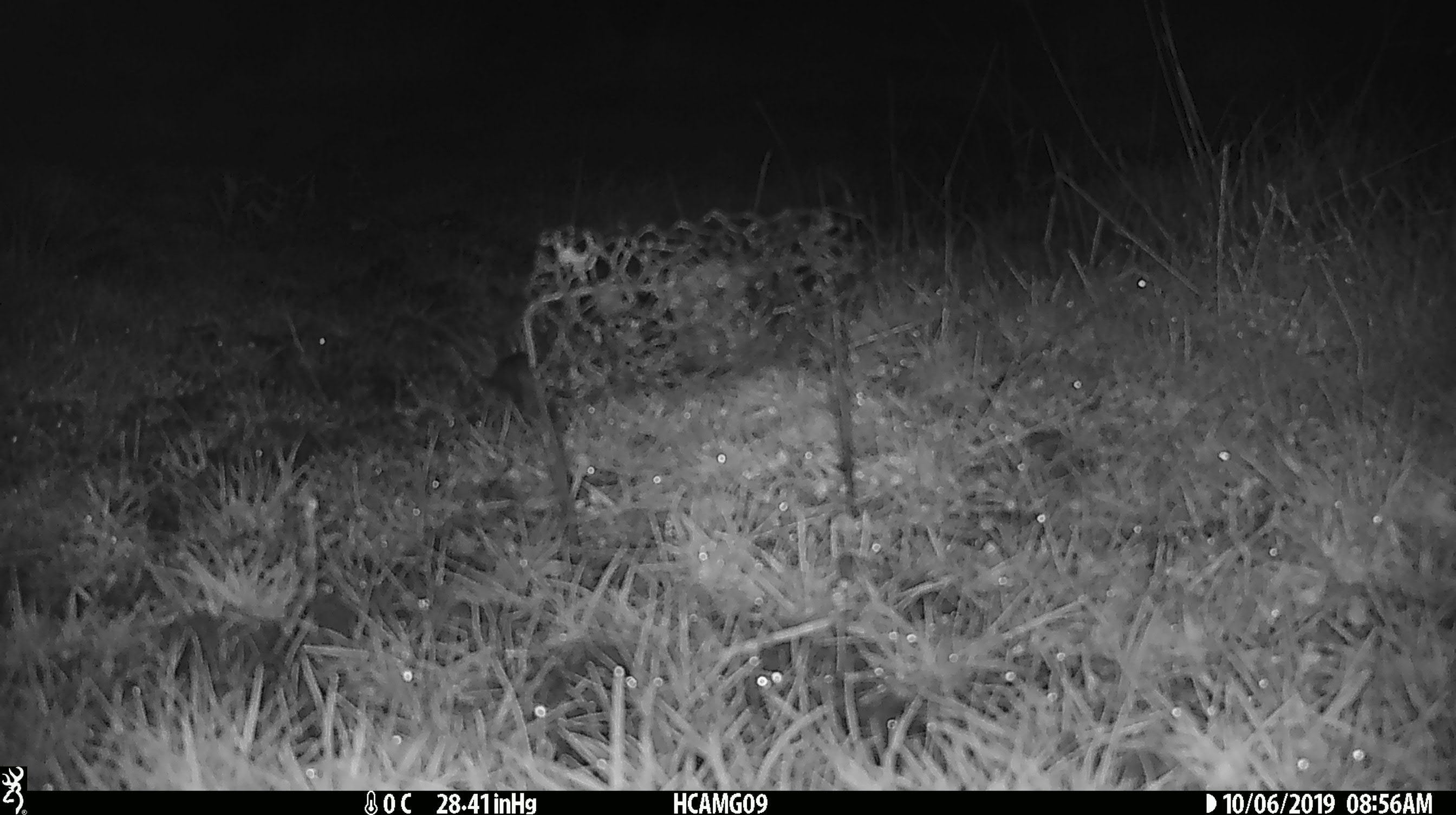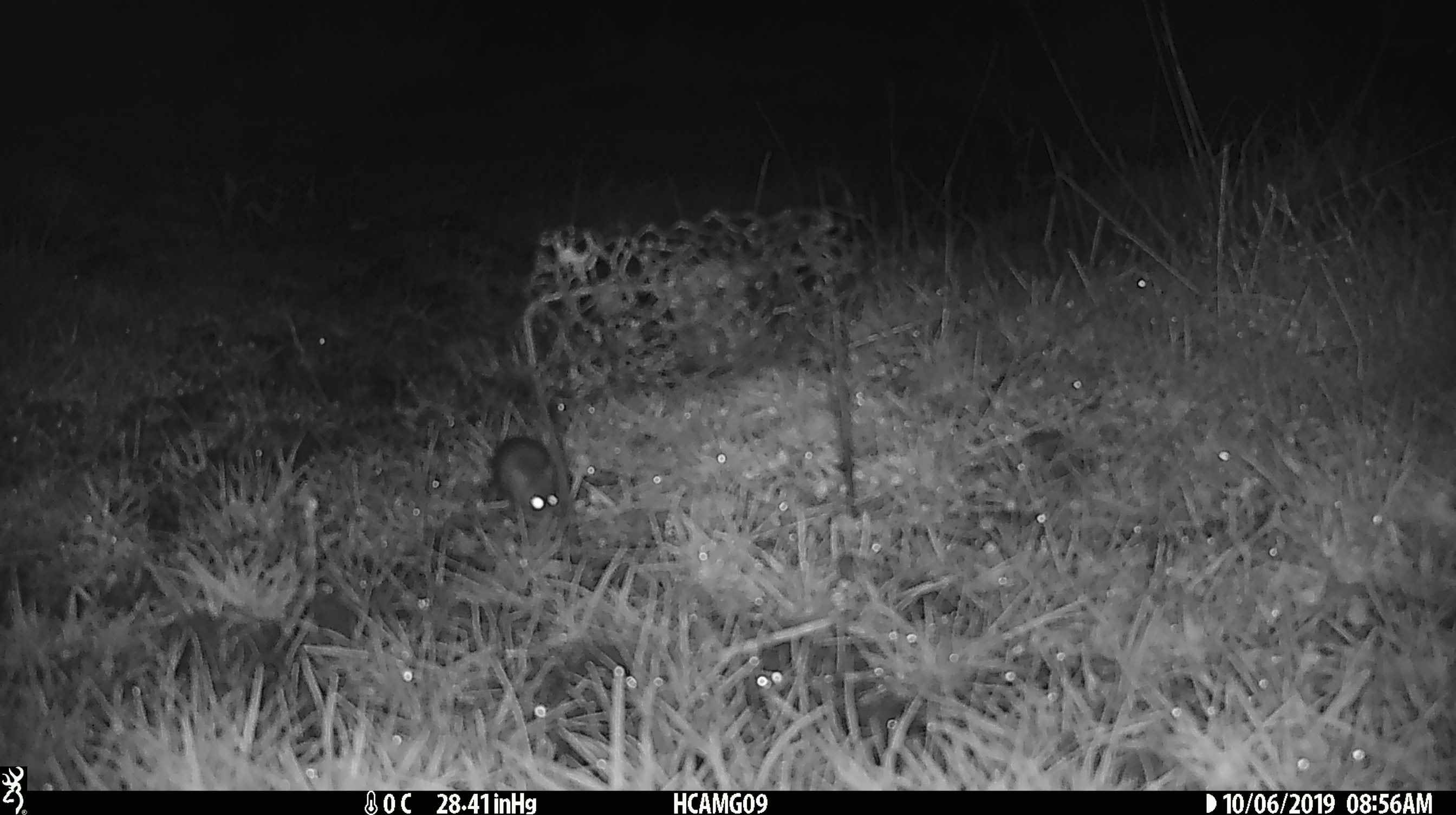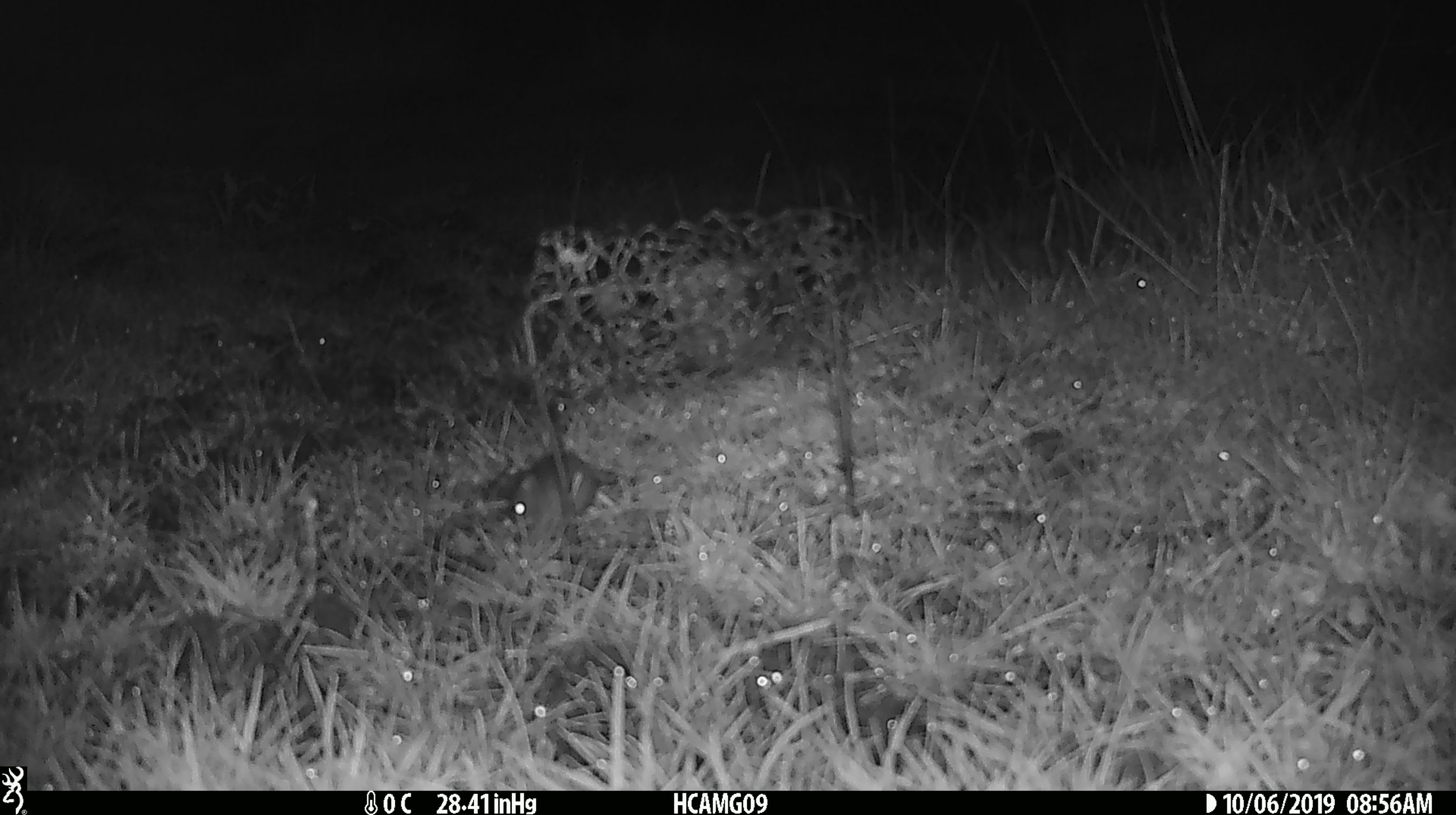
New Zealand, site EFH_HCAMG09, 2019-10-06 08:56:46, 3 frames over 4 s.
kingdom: Animalia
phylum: Chordata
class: Mammalia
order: Rodentia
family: Muridae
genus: Mus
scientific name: Mus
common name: mouse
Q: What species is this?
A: Mouse (Mus).